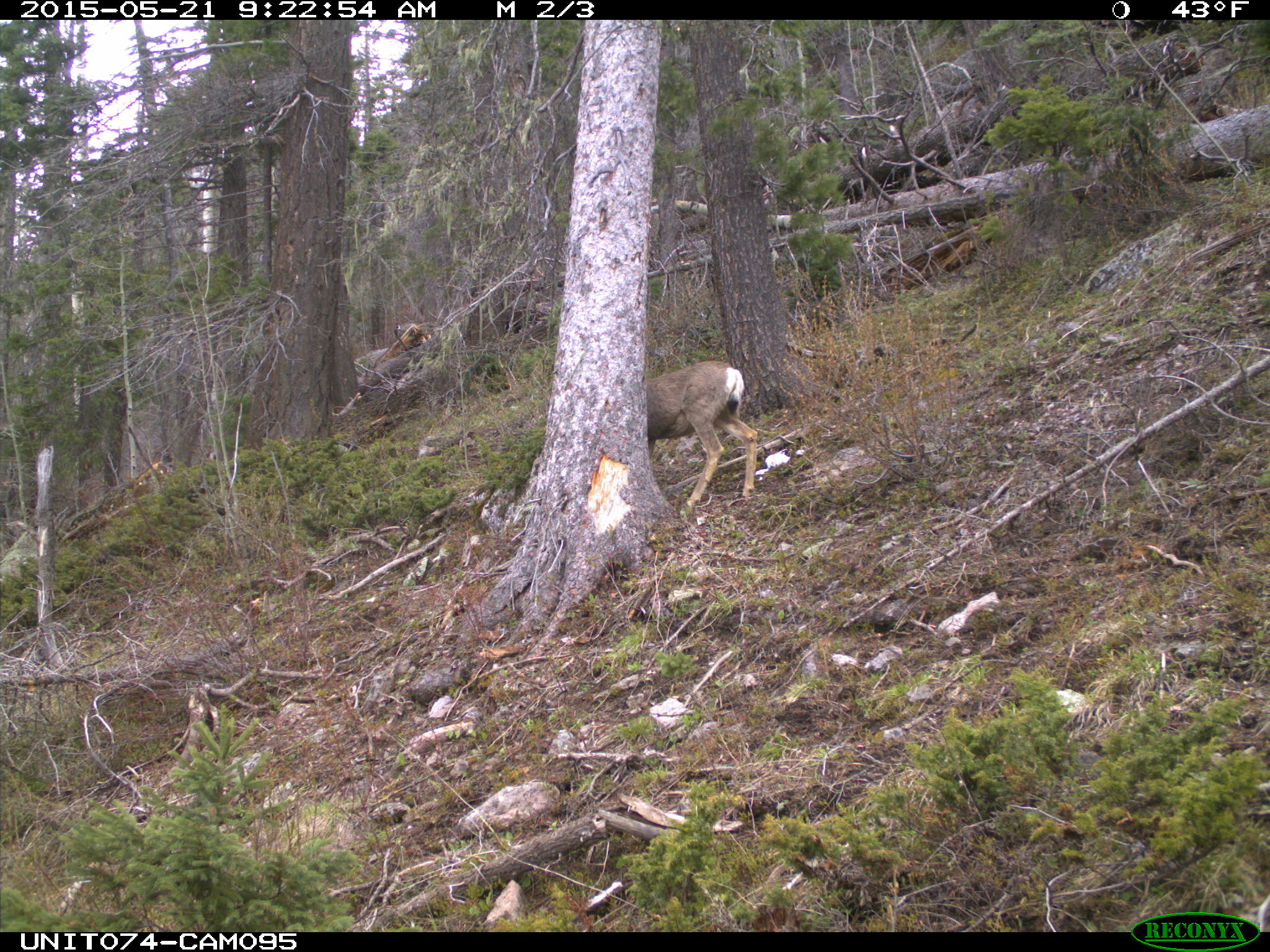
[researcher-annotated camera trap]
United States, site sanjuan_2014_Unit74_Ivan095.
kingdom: Animalia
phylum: Chordata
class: Mammalia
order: Artiodactyla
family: Cervidae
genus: Odocoileus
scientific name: Odocoileus hemionus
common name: mule deer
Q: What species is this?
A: Odocoileus hemionus (mule deer).